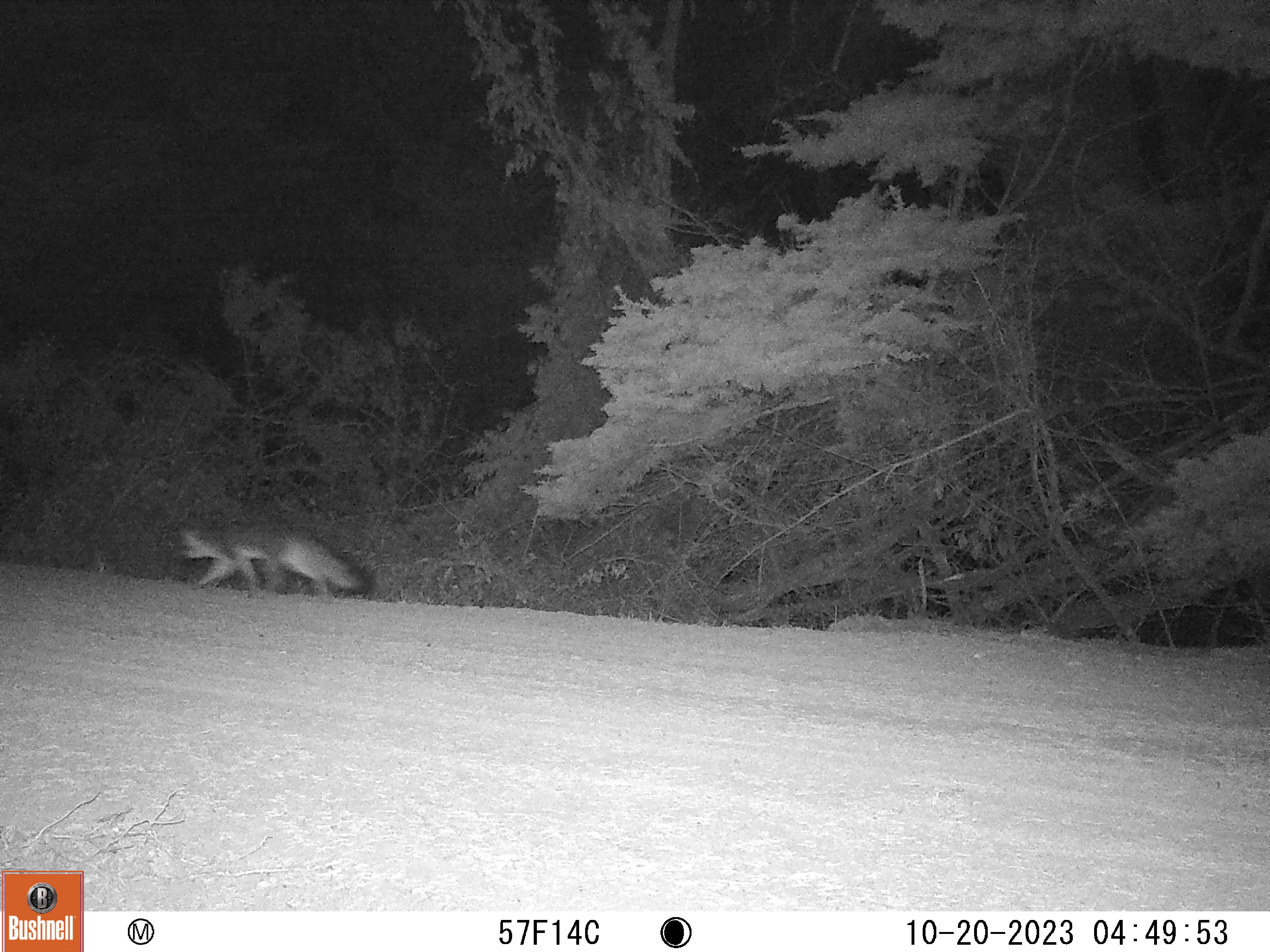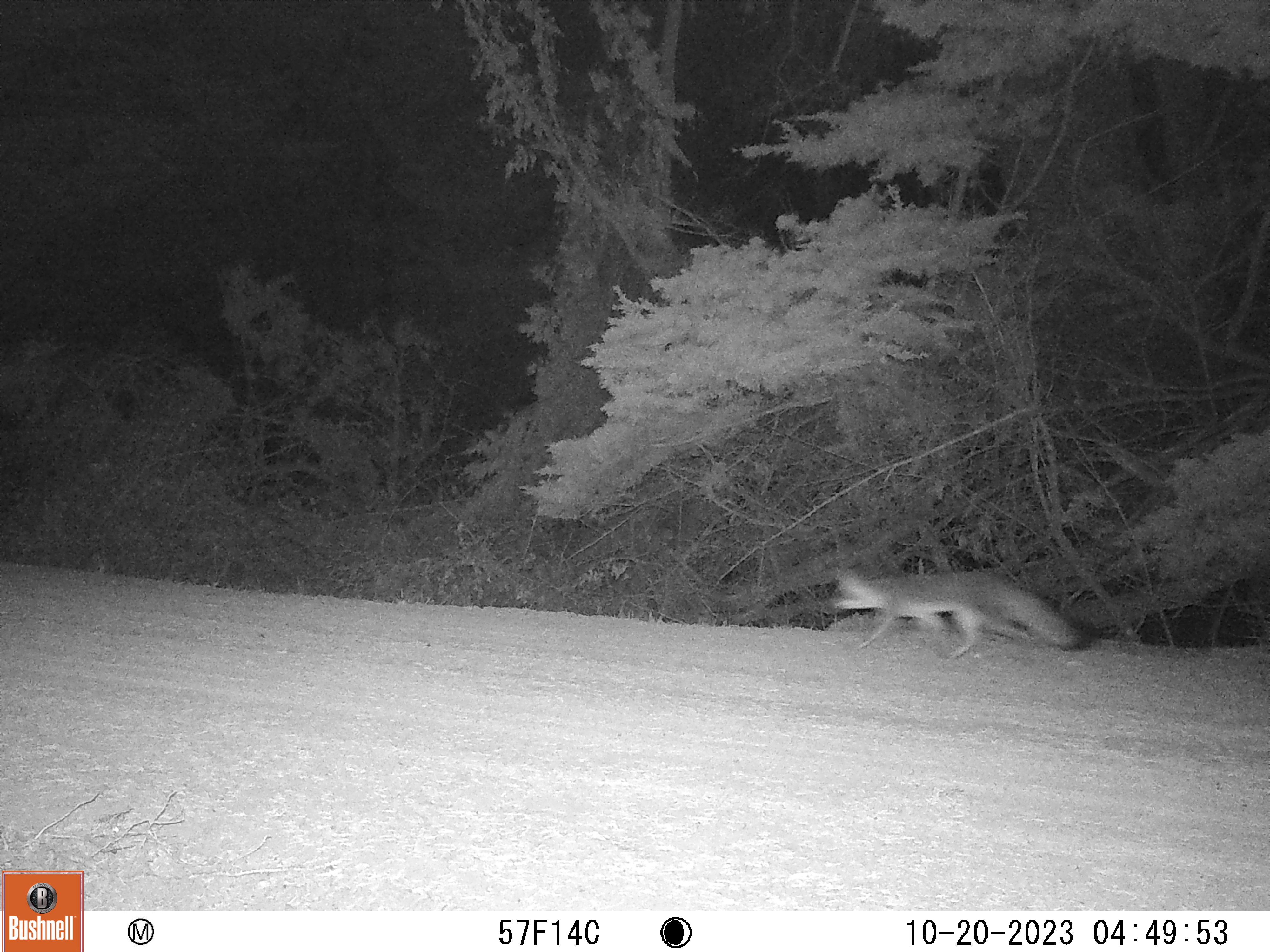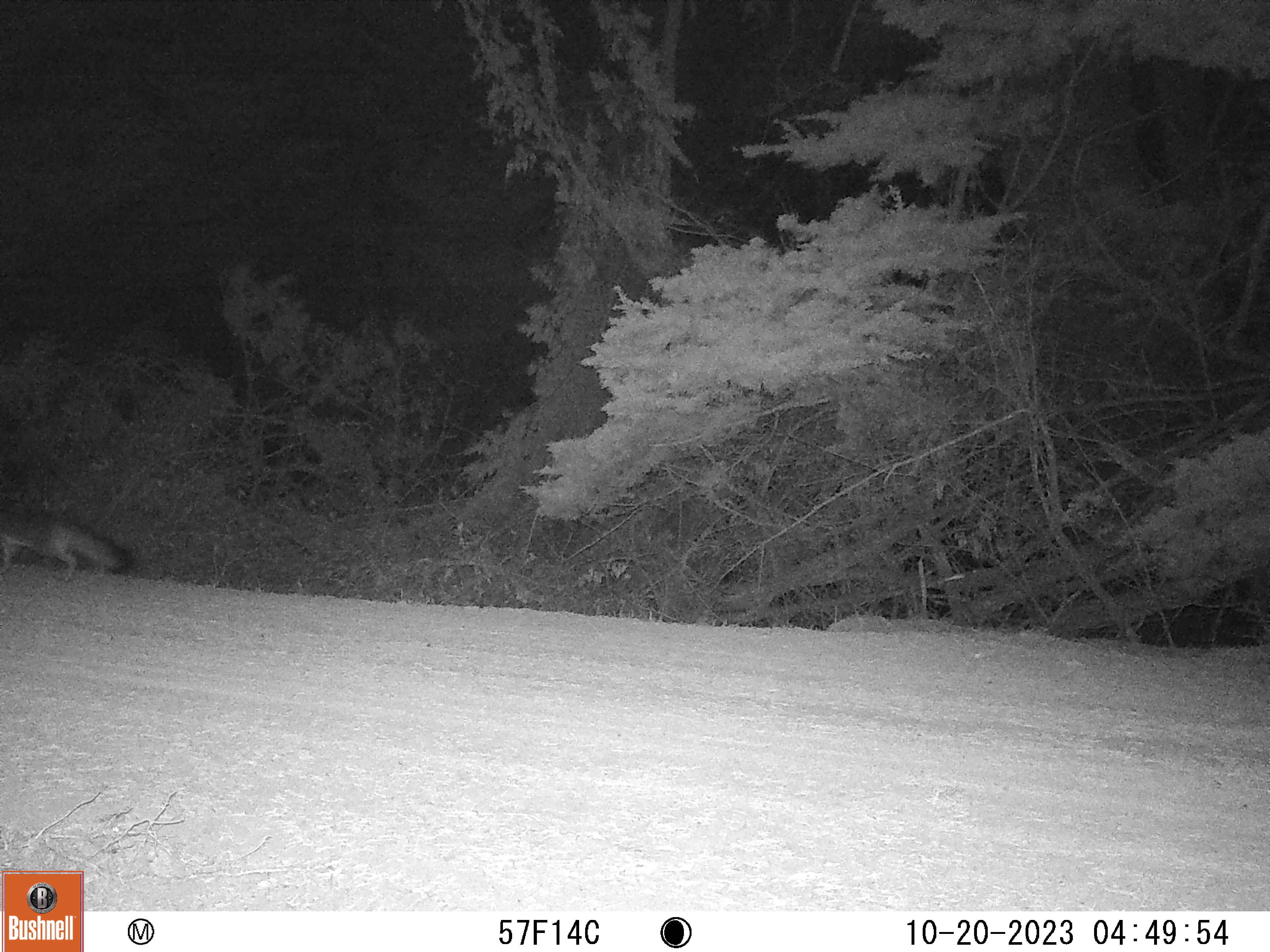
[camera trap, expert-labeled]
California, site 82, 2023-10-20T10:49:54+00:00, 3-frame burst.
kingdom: Animalia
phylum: Chordata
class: Mammalia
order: Carnivora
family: Canidae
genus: Urocyon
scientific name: Urocyon cinereoargenteus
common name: gray fox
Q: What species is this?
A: Gray fox (Urocyon cinereoargenteus).